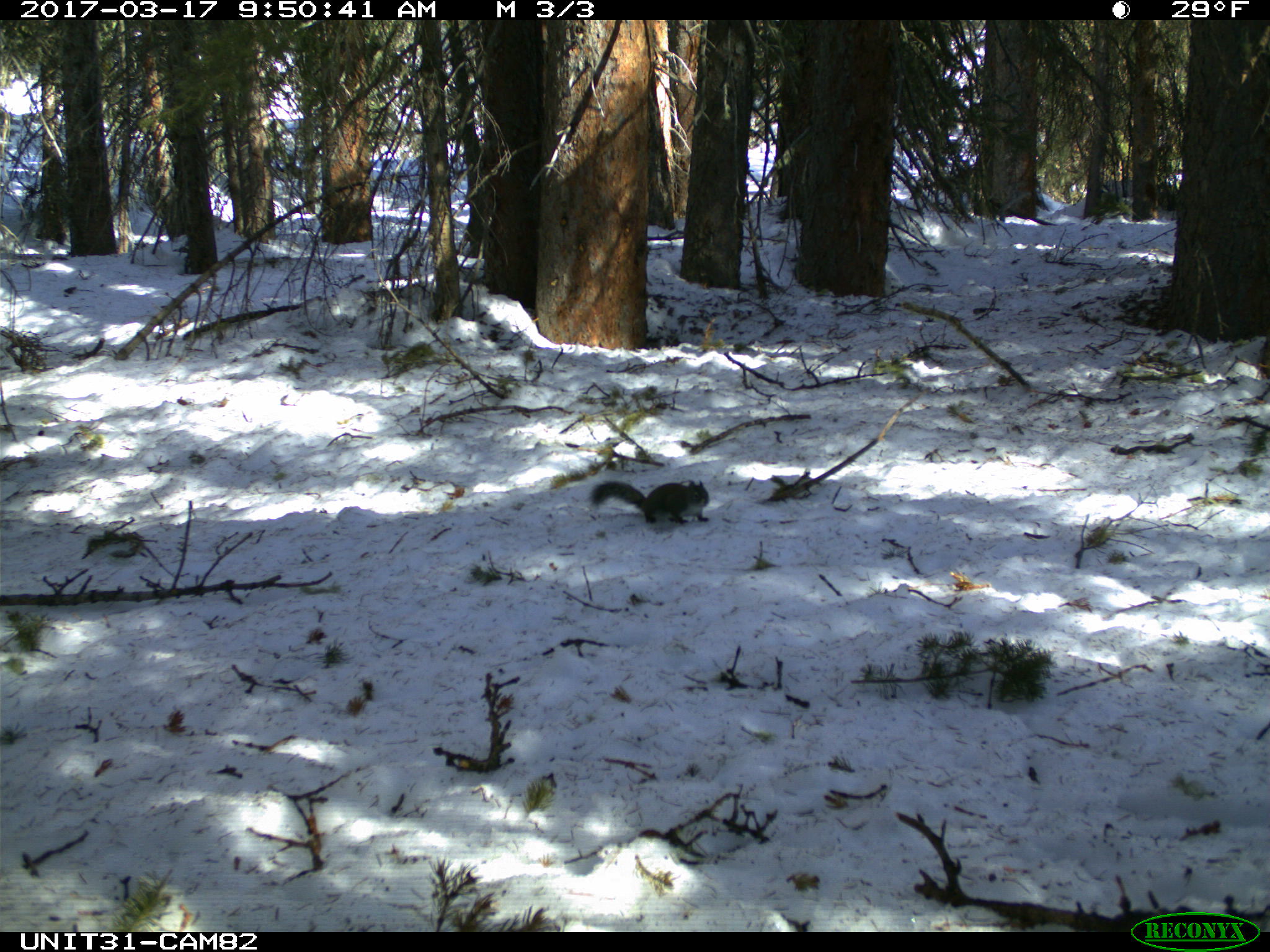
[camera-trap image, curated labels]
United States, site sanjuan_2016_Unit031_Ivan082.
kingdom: Animalia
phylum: Chordata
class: Mammalia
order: Rodentia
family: Sciuridae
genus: Tamiasciurus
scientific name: Tamiasciurus hudsonicus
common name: american red squirrel